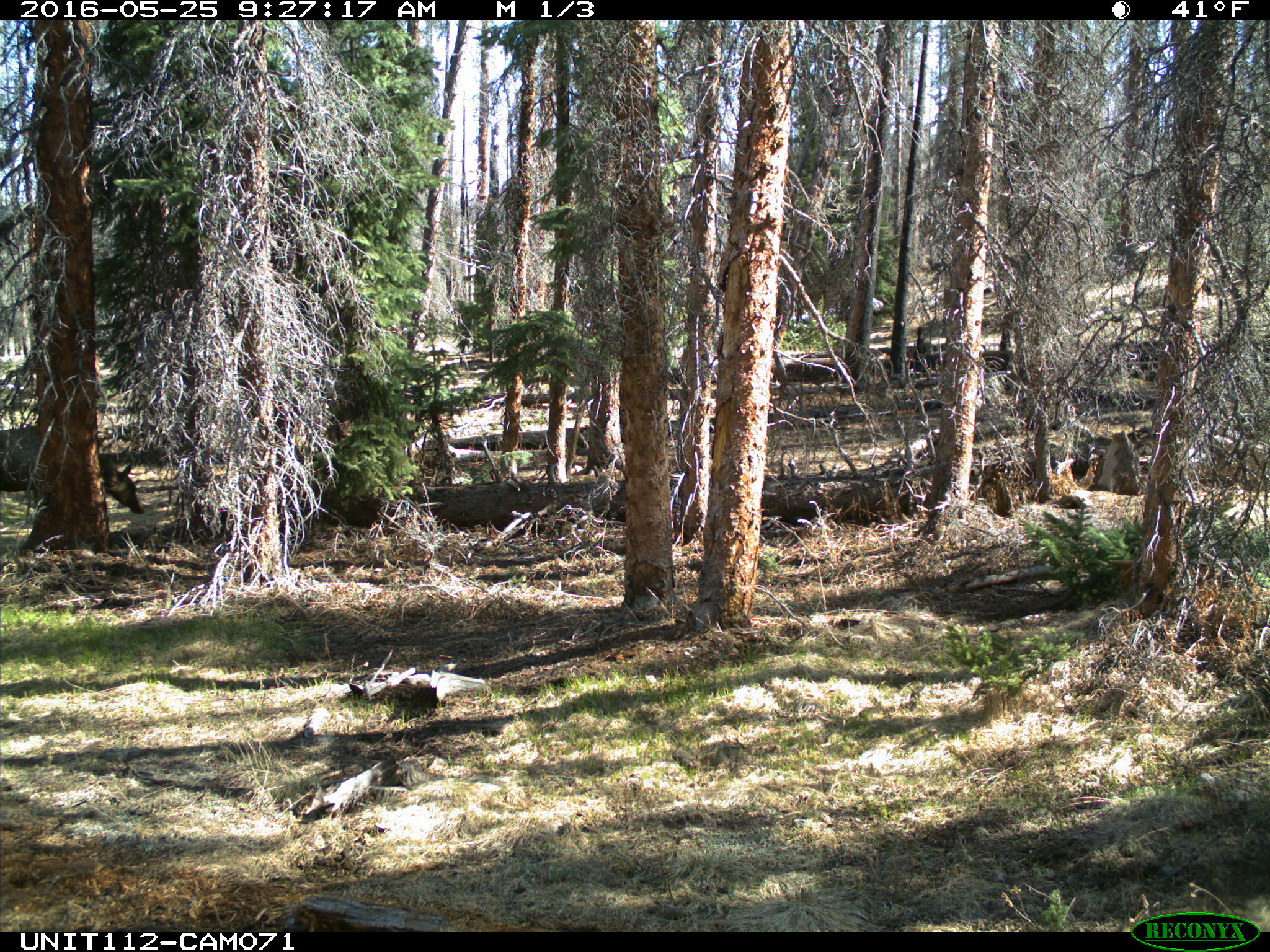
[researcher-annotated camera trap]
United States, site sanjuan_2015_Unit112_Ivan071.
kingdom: Animalia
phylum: Chordata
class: Mammalia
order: Artiodactyla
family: Cervidae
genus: Cervus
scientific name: Cervus elaphus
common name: red deer